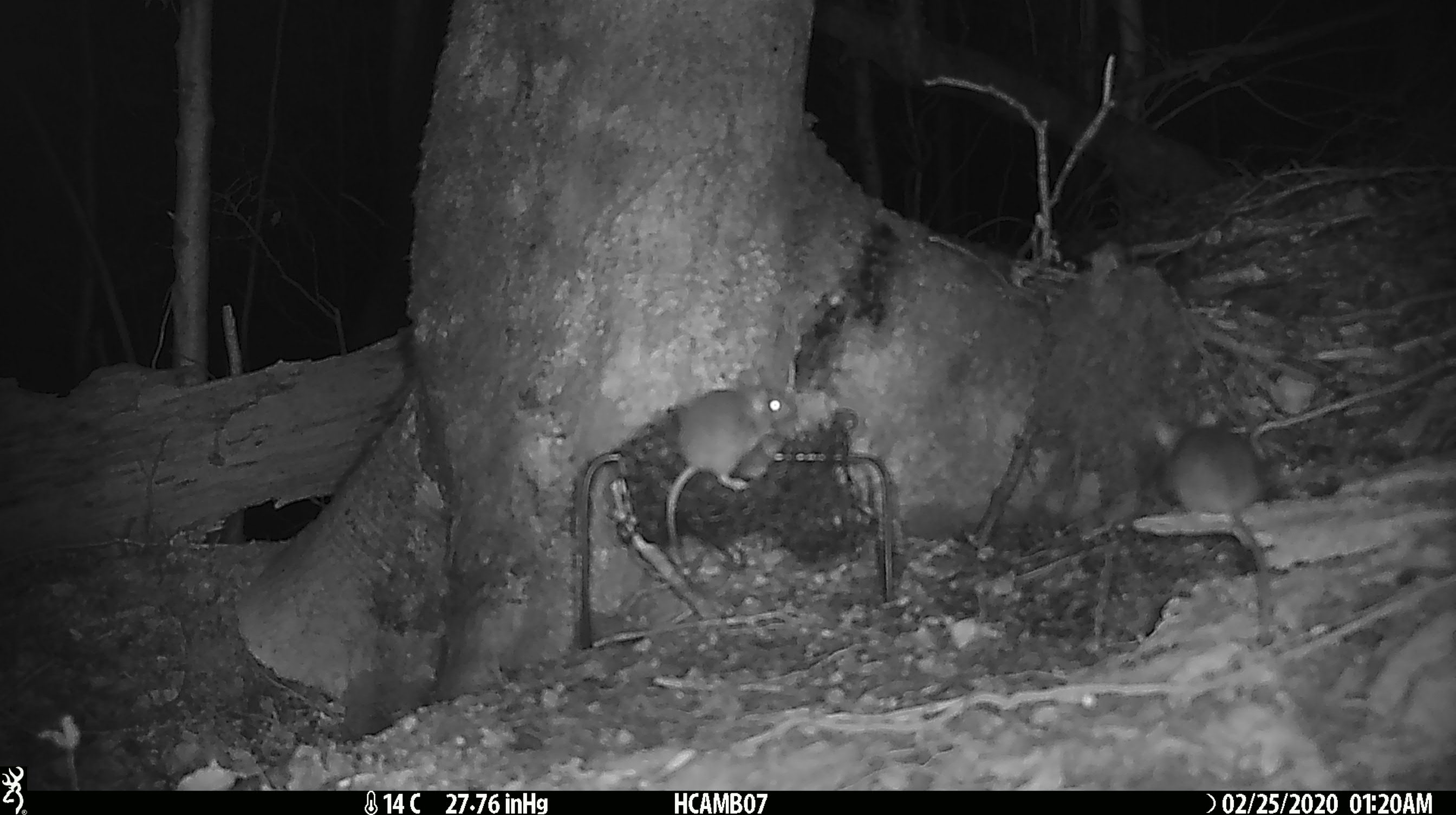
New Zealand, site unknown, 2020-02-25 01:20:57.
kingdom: Animalia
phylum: Chordata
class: Mammalia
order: Rodentia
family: Muridae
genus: Mus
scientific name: Mus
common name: mouse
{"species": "mouse (Mus)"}